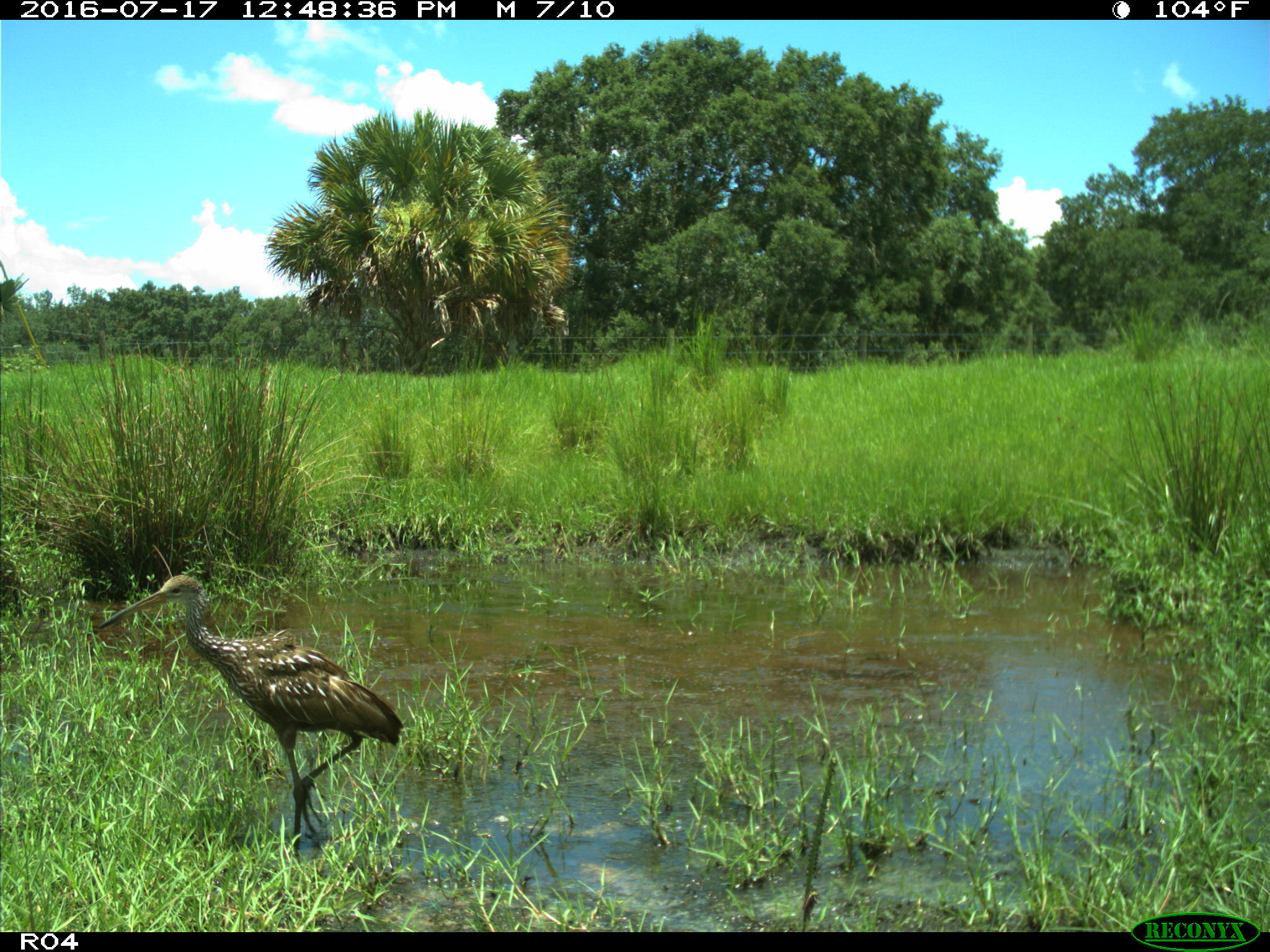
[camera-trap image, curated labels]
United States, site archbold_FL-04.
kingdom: Animalia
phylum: Chordata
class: Aves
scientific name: Aves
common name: birds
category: unidentified bird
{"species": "unidentified bird (birds) (Aves)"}